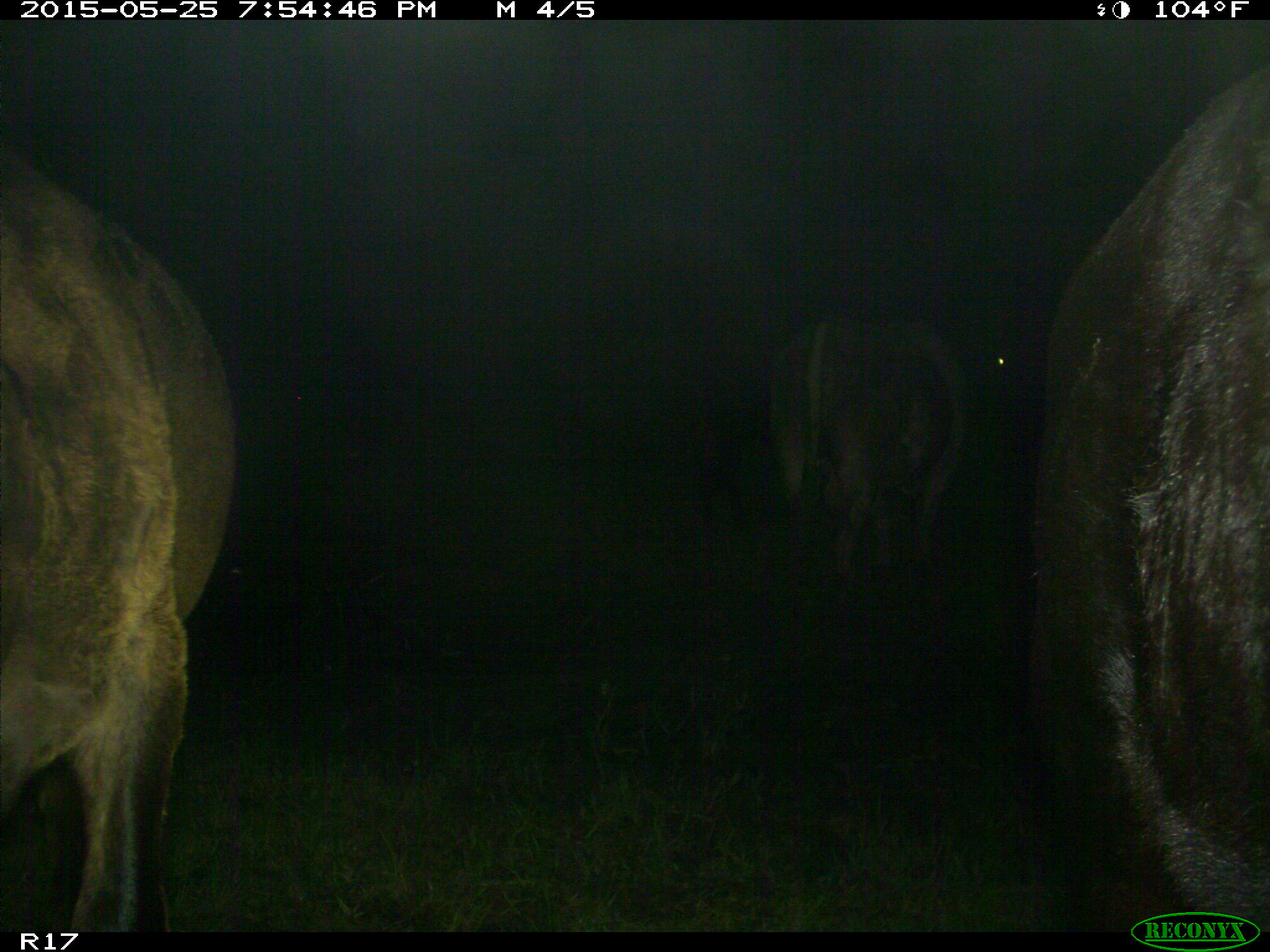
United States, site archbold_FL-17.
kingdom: Animalia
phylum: Chordata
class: Mammalia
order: Artiodactyla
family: Bovidae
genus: Bos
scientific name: Bos taurus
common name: domestic cow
Bos taurus (domestic cow).